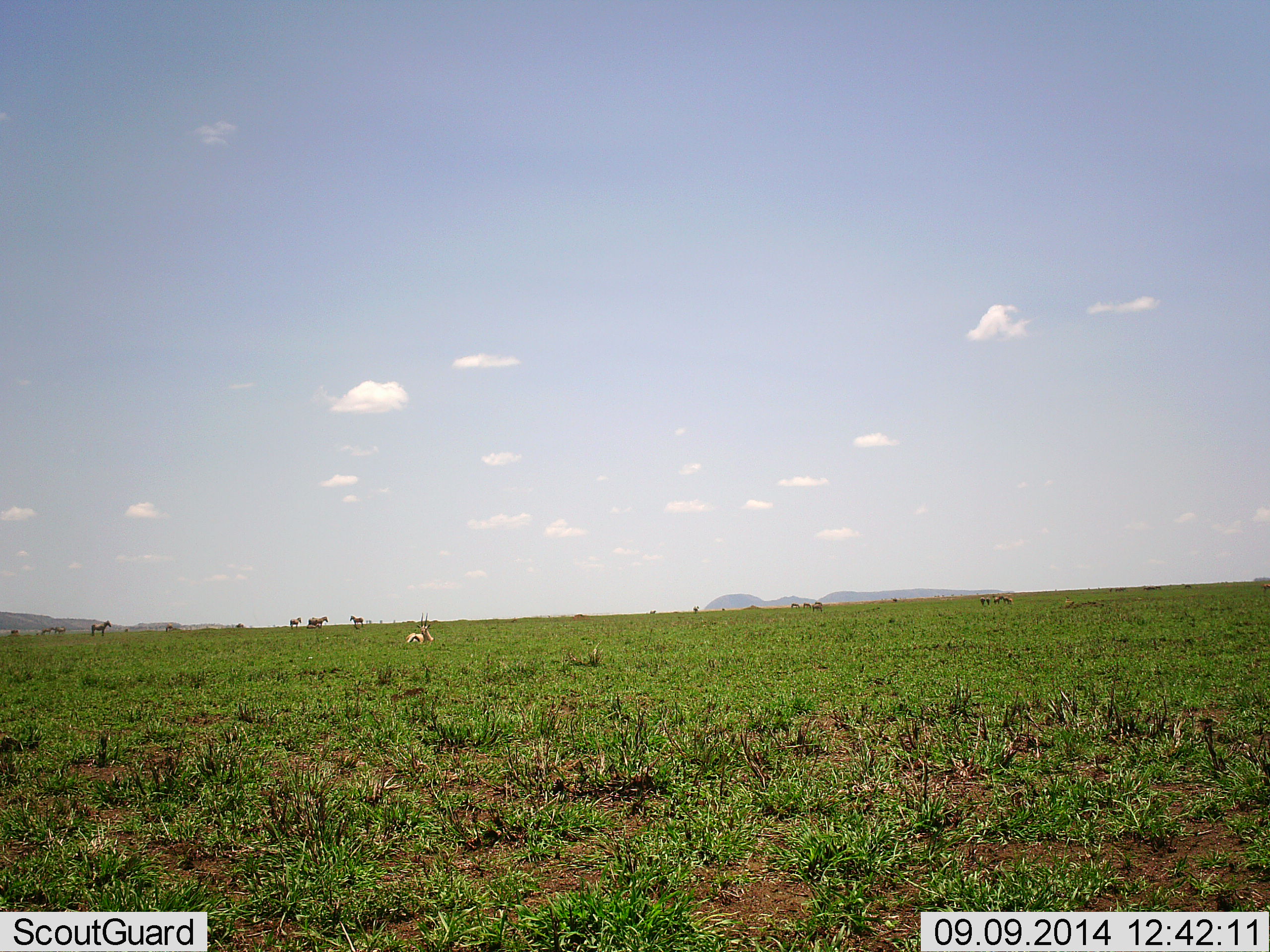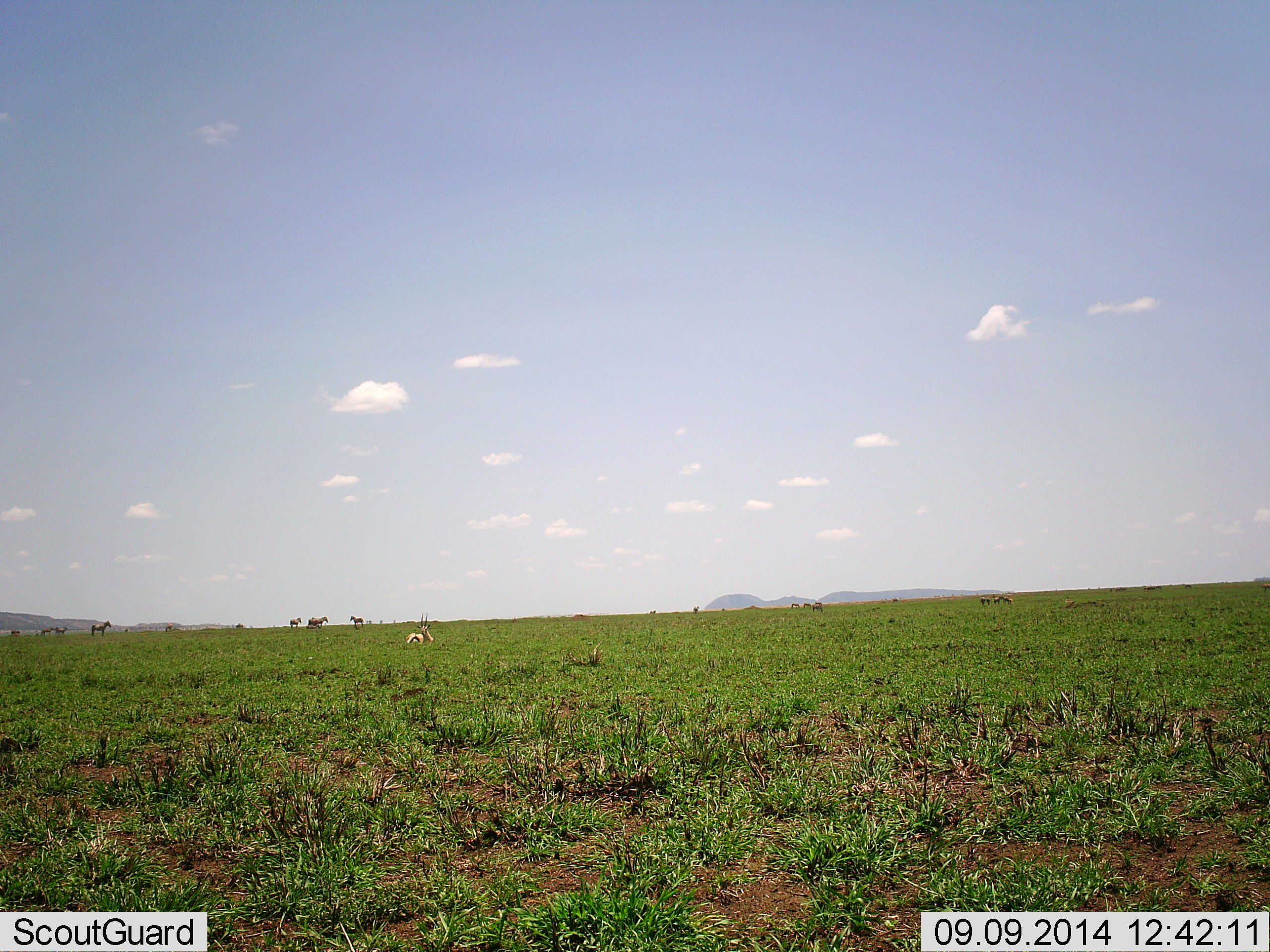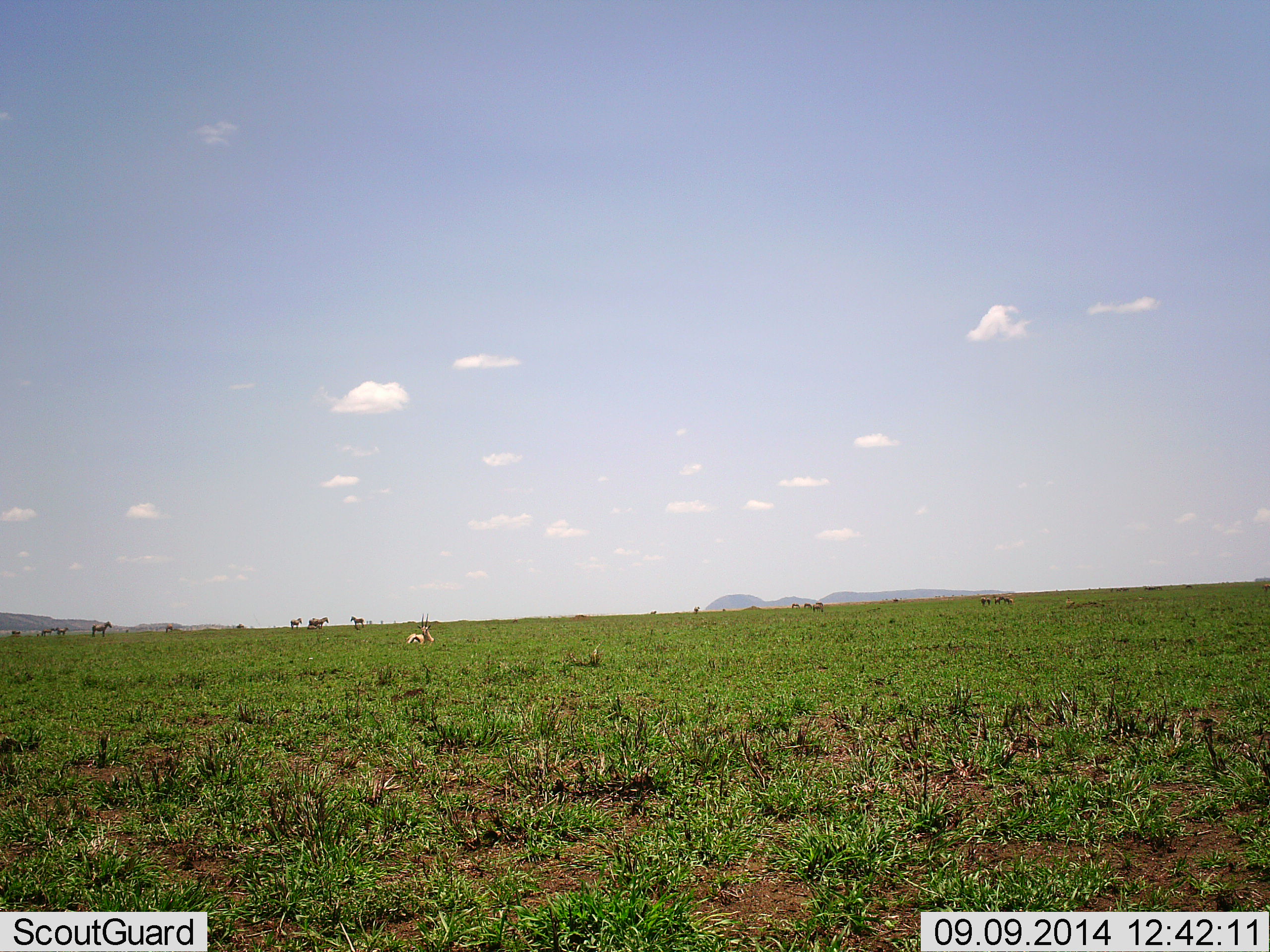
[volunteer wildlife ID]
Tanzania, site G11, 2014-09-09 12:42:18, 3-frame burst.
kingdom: Animalia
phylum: Chordata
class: Mammalia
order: Artiodactyla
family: Bovidae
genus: Eudorcas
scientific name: Eudorcas thomsonii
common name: thomson's gazelle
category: gazellethomsons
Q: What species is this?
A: Gazellethomsons (thomson's gazelle) (Eudorcas thomsonii).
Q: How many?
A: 1.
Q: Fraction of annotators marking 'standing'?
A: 40%.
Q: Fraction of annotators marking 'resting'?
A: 100%.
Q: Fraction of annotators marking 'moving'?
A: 0%.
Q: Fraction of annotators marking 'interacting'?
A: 0%.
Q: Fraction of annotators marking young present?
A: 0%.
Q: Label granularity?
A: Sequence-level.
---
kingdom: Animalia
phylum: Chordata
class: Mammalia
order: Perissodactyla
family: Equidae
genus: Equus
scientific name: Equus quagga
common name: plains zebra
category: zebra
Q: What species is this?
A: Zebra (plains zebra) (Equus quagga).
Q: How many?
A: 7.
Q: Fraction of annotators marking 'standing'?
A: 100%.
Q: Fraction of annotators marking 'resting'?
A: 0%.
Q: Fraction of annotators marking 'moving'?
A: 0%.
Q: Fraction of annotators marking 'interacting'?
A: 0%.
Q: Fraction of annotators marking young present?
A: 17%.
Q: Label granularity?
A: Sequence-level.